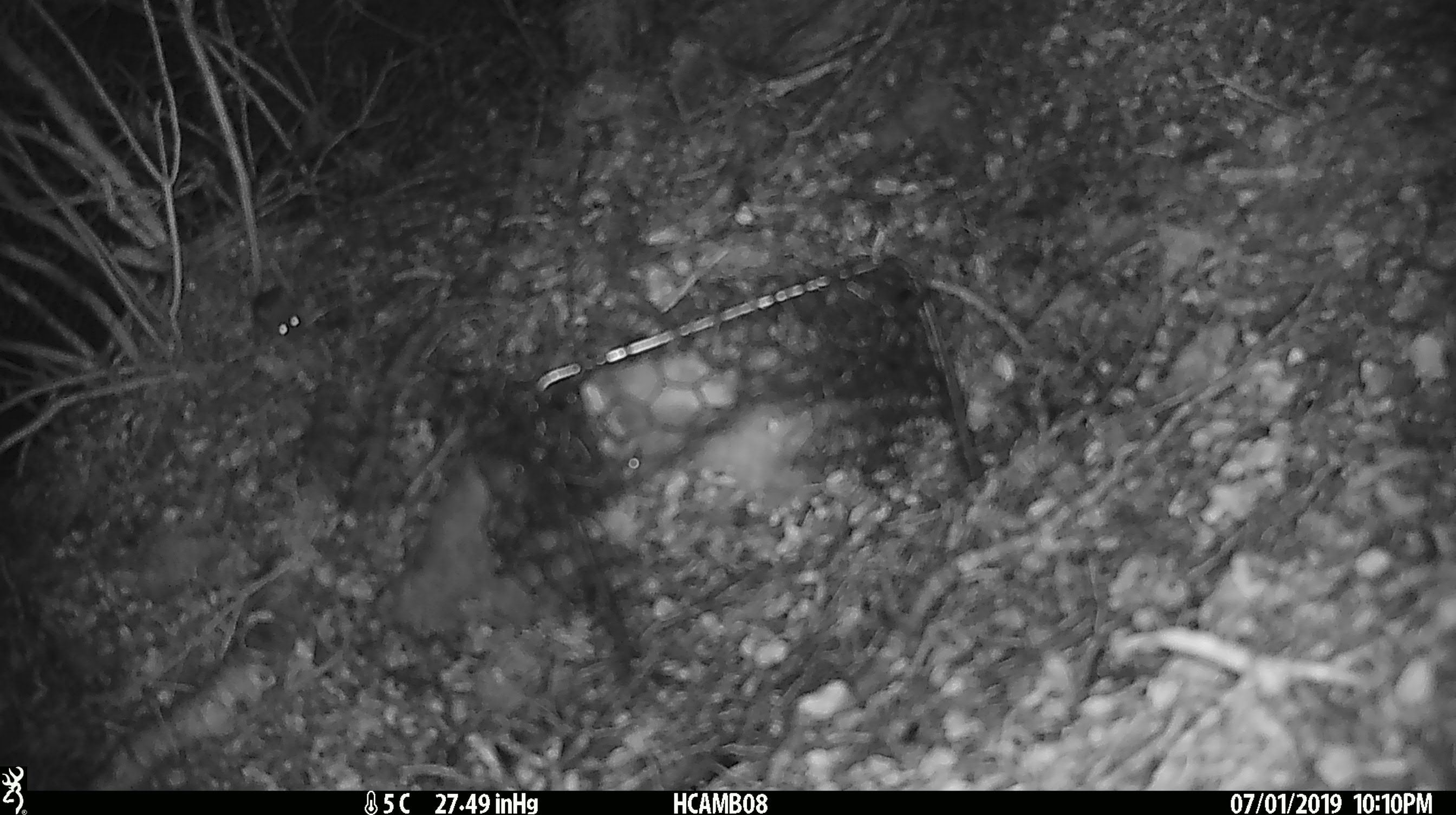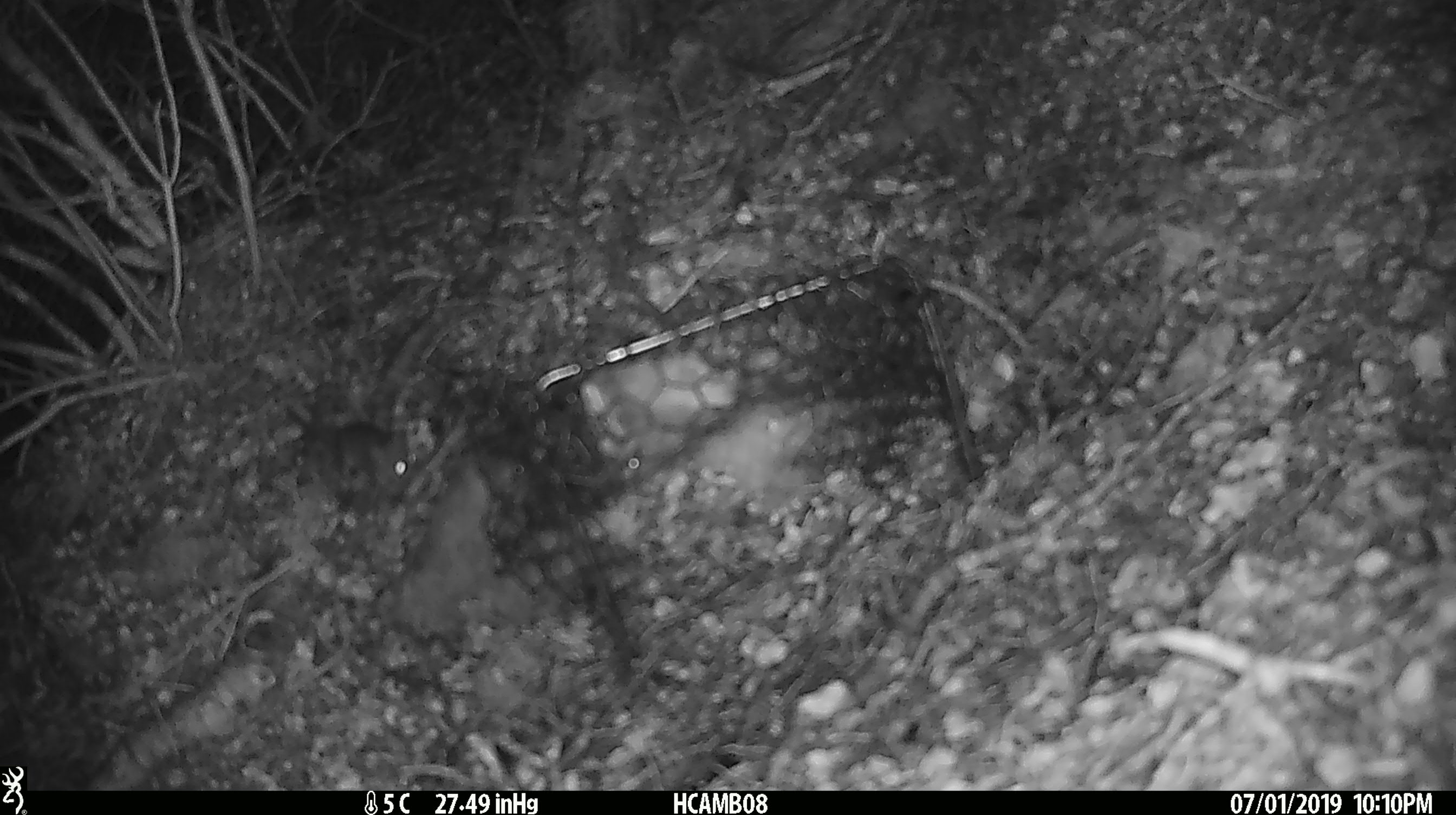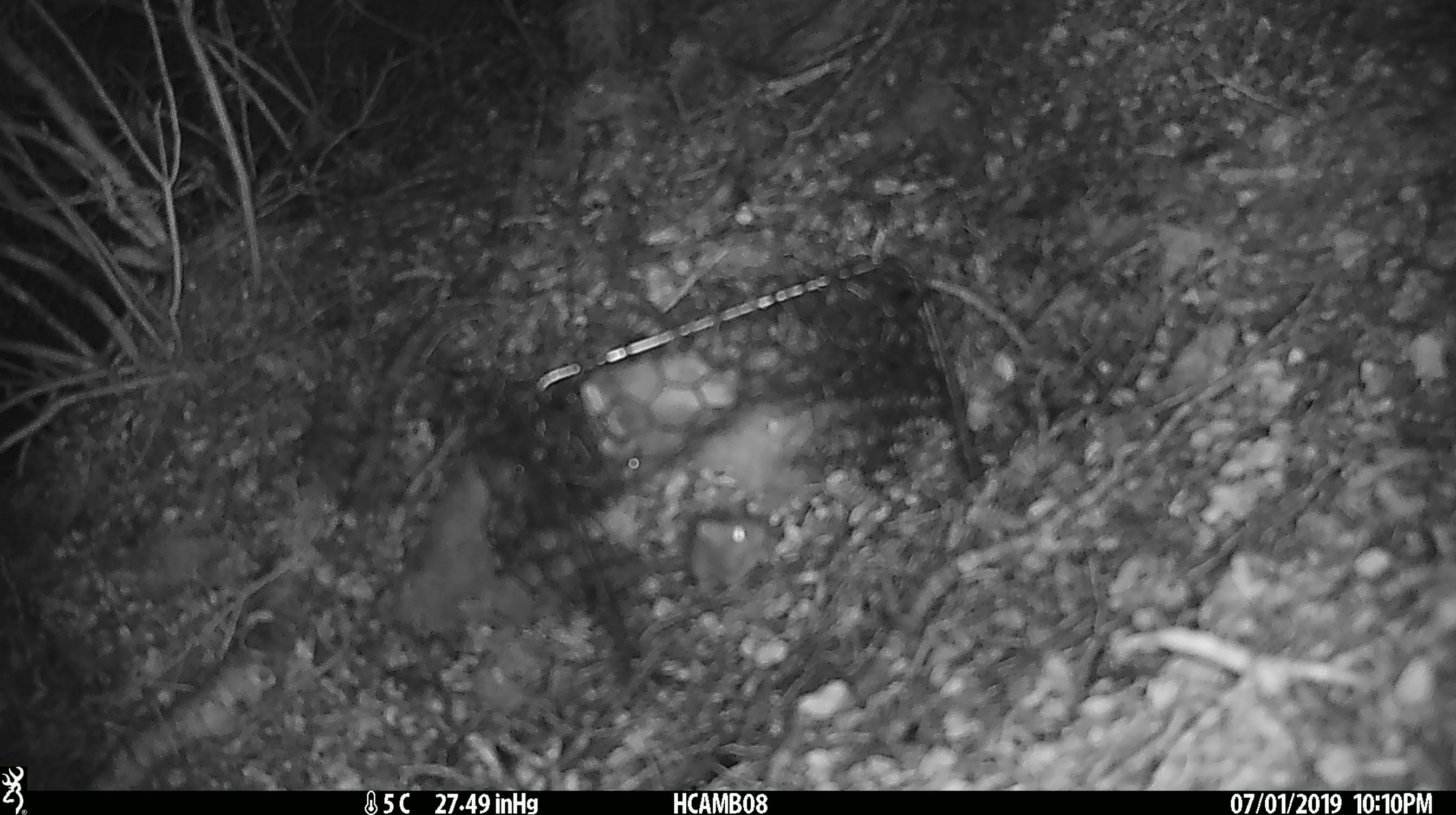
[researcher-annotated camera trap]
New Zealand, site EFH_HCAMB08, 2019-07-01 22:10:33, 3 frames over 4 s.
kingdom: Animalia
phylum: Chordata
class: Mammalia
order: Rodentia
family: Muridae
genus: Mus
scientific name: Mus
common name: mouse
Mouse (Mus).